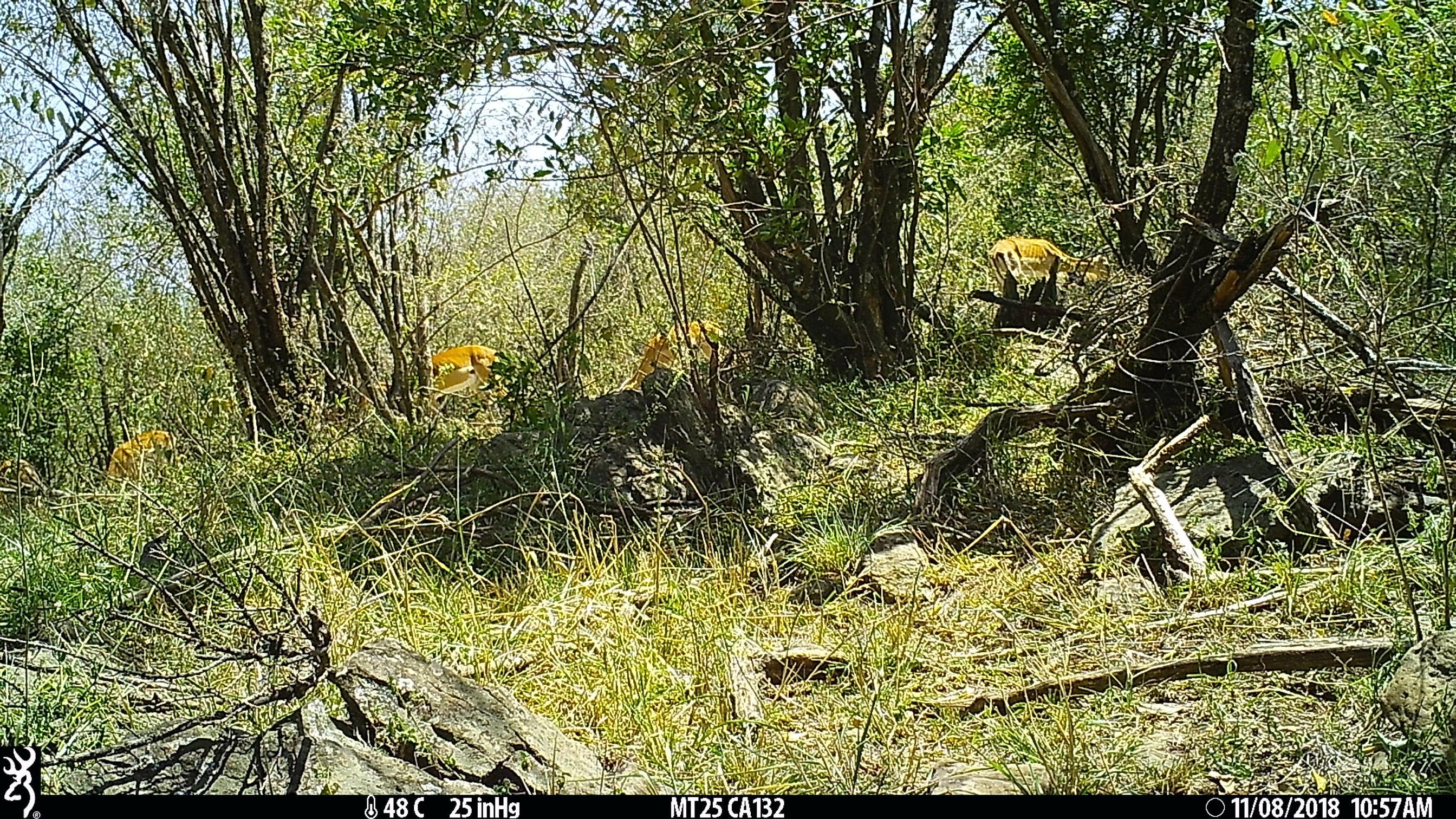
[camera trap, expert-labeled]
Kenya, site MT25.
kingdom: Animalia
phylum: Chordata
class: Mammalia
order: Artiodactyla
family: Bovidae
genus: Aepyceros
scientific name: Aepyceros melampus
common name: impala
Impala (Aepyceros melampus).